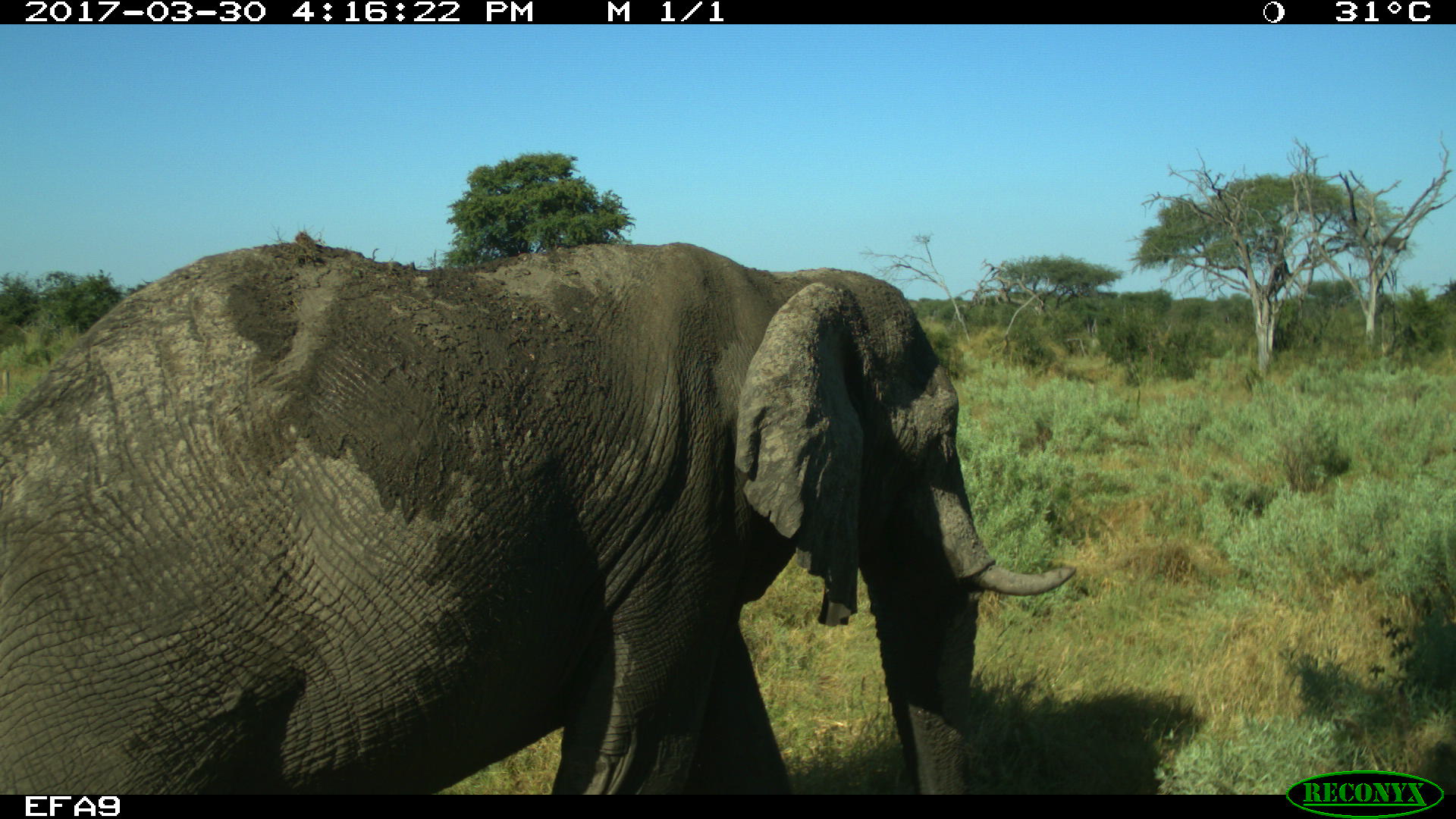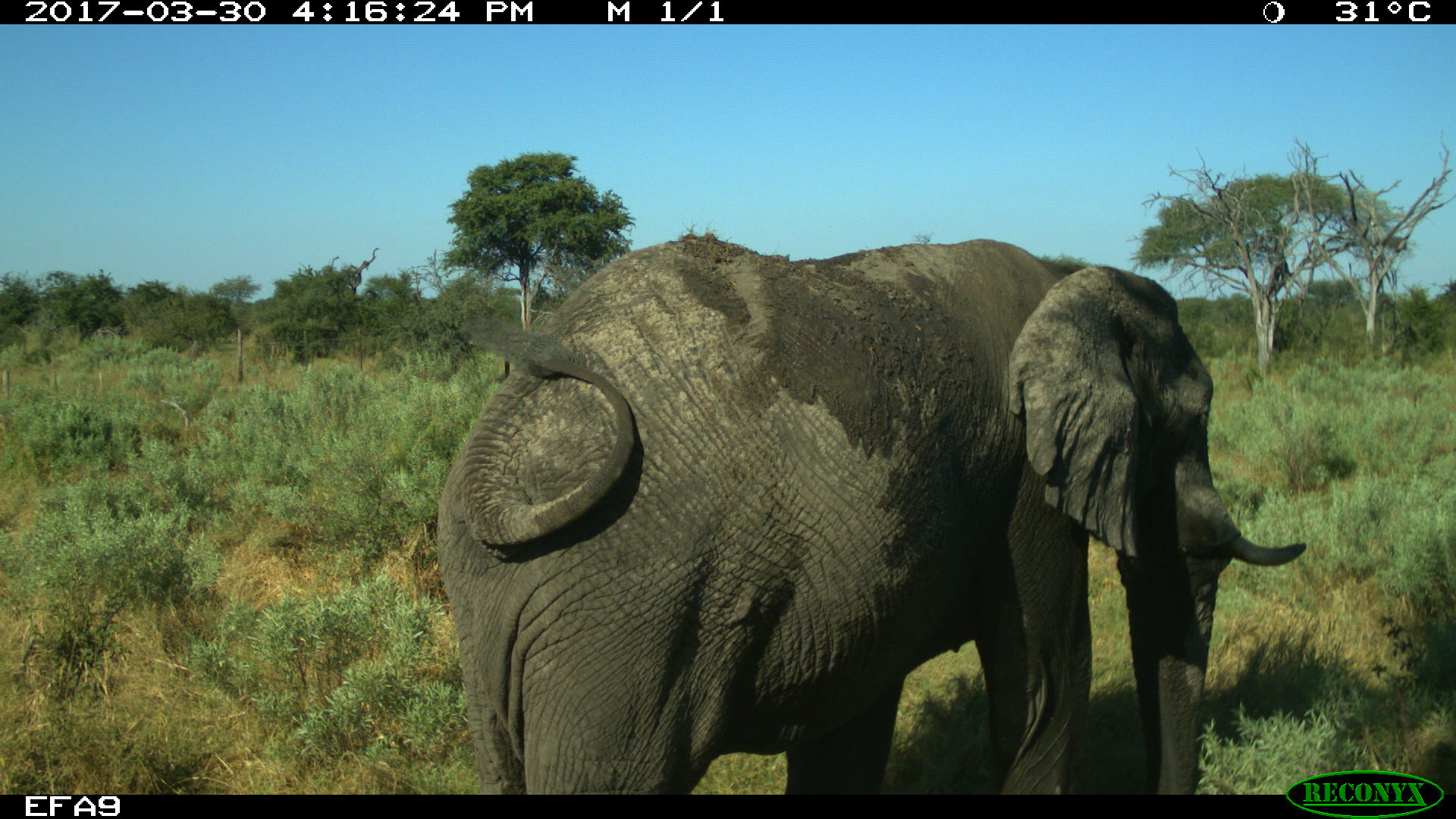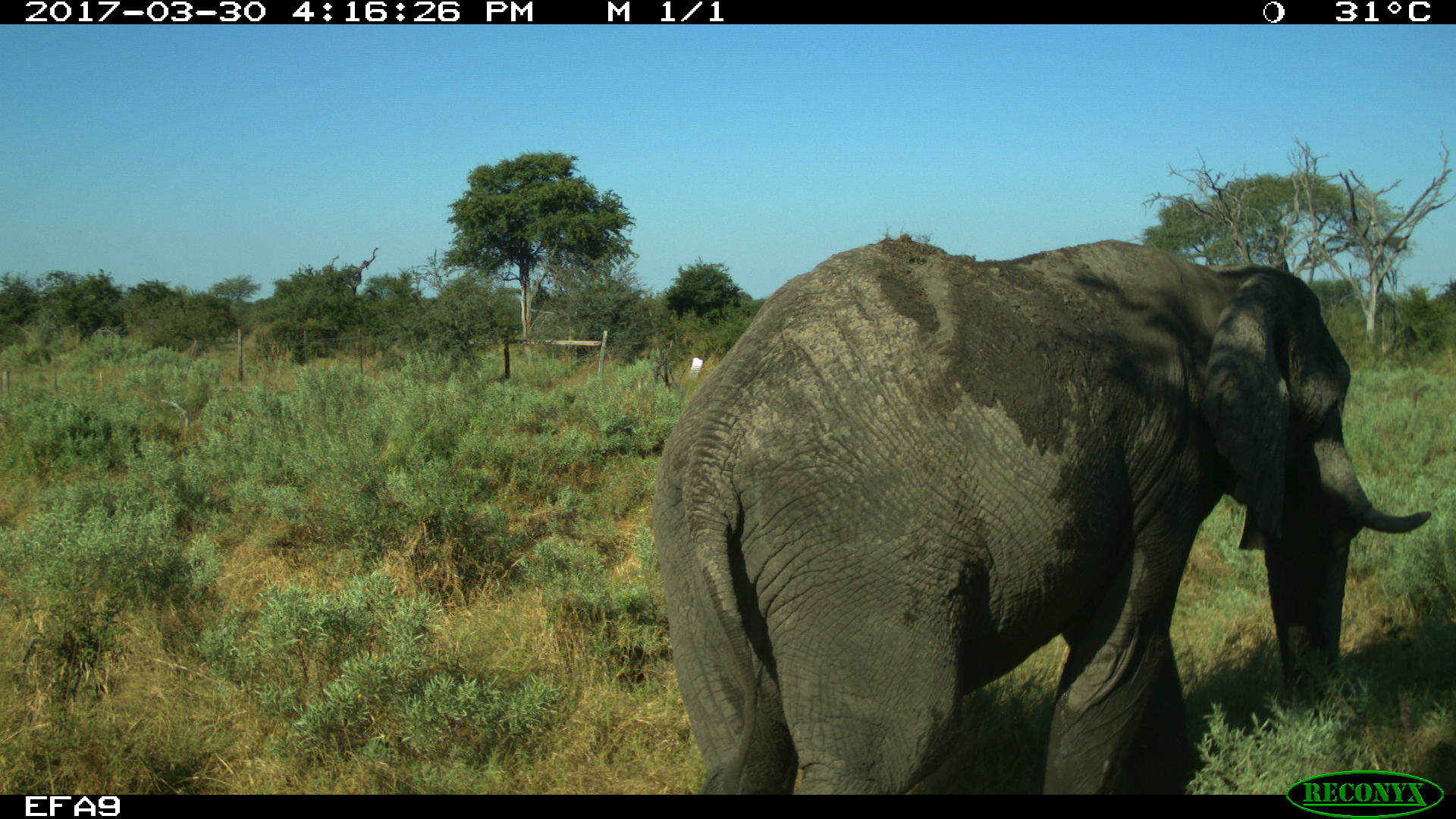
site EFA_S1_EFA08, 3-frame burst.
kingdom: Animalia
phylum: Chordata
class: Mammalia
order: Proboscidea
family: Elephantidae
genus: Loxodonta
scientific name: Loxodonta africana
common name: african bush elephant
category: elephant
Elephant (african bush elephant) (Loxodonta africana), count 1. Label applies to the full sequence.